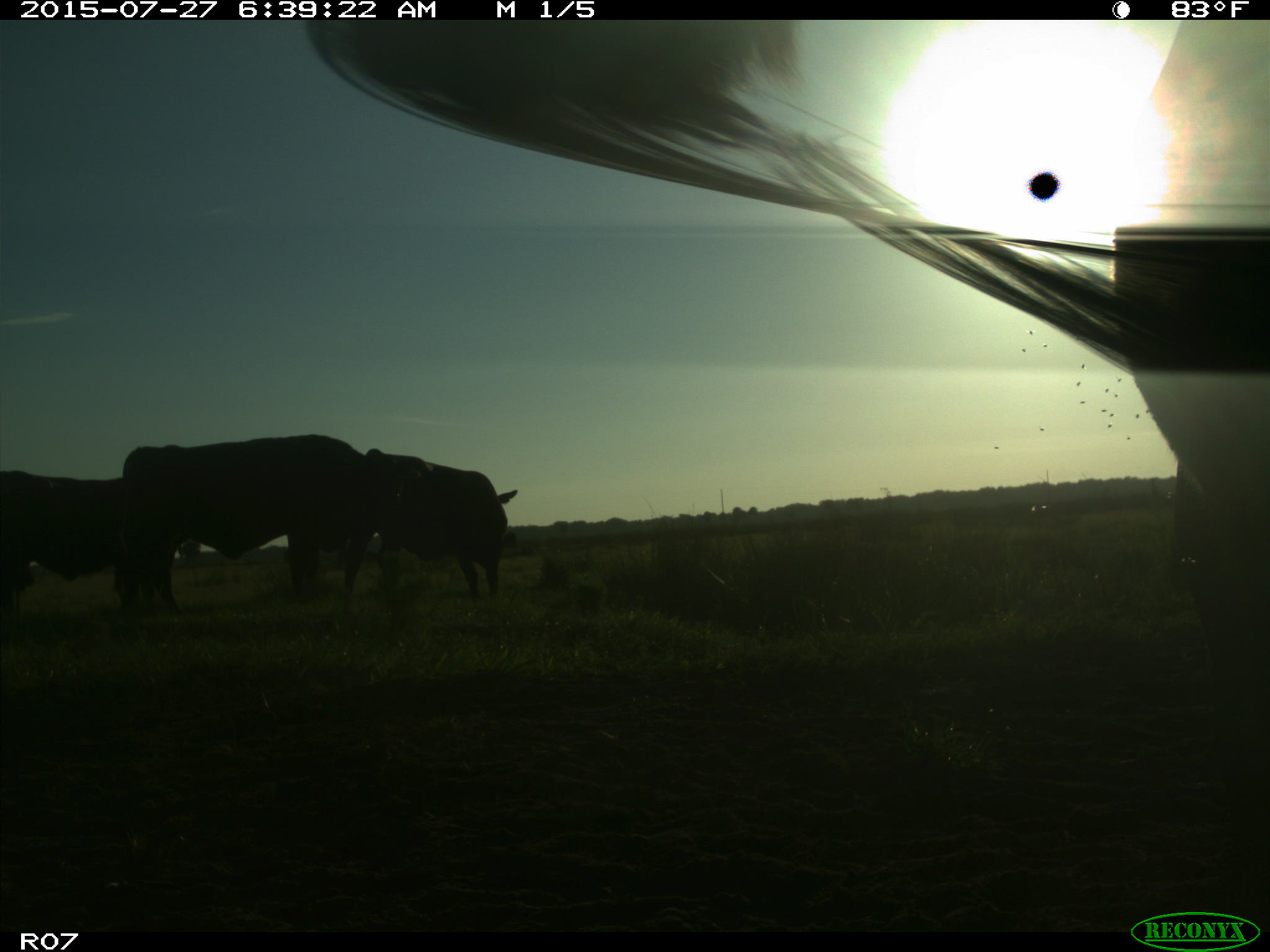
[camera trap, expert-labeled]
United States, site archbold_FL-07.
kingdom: Animalia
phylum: Chordata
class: Mammalia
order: Artiodactyla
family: Bovidae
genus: Bos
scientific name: Bos taurus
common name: domestic cow